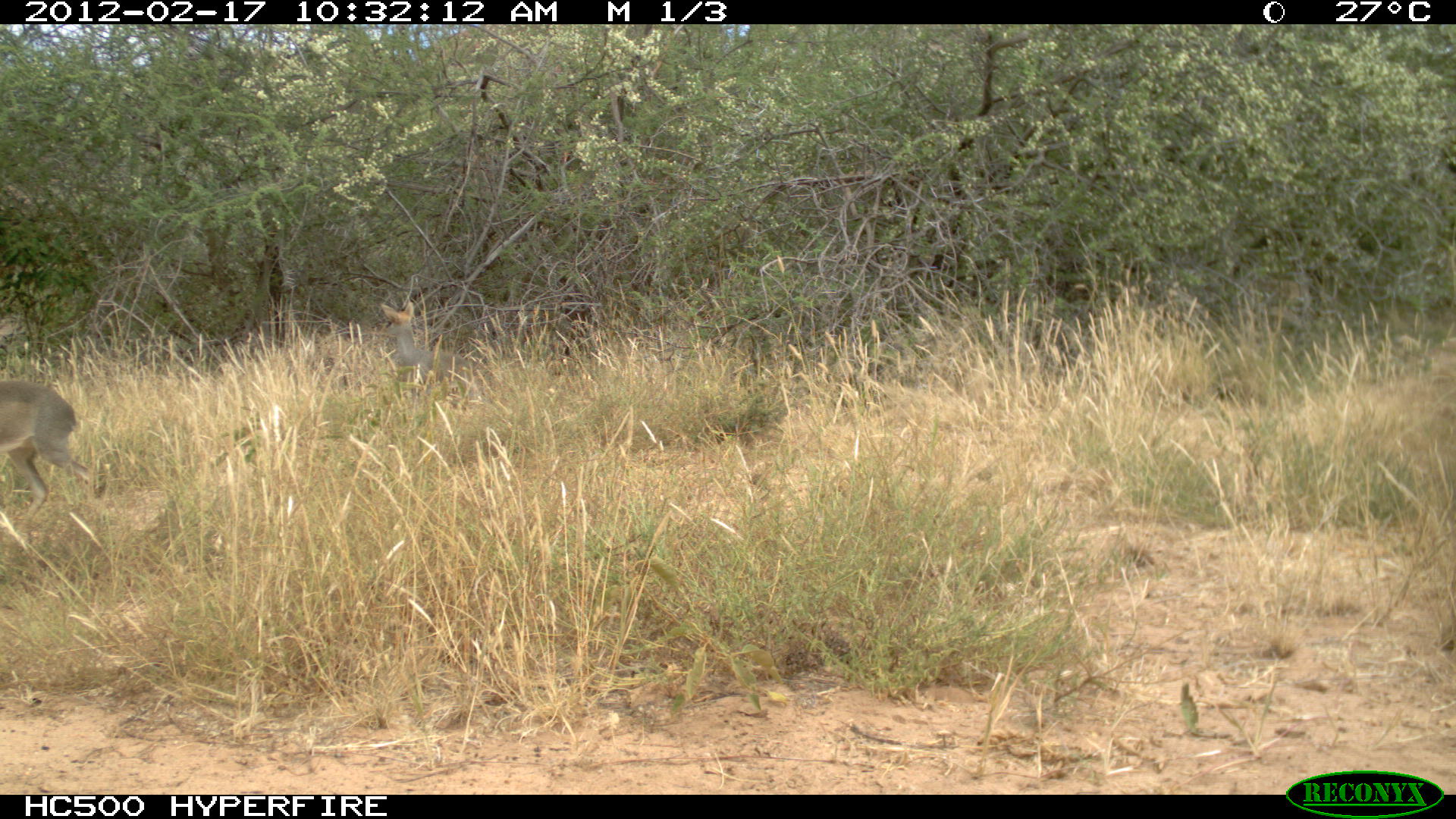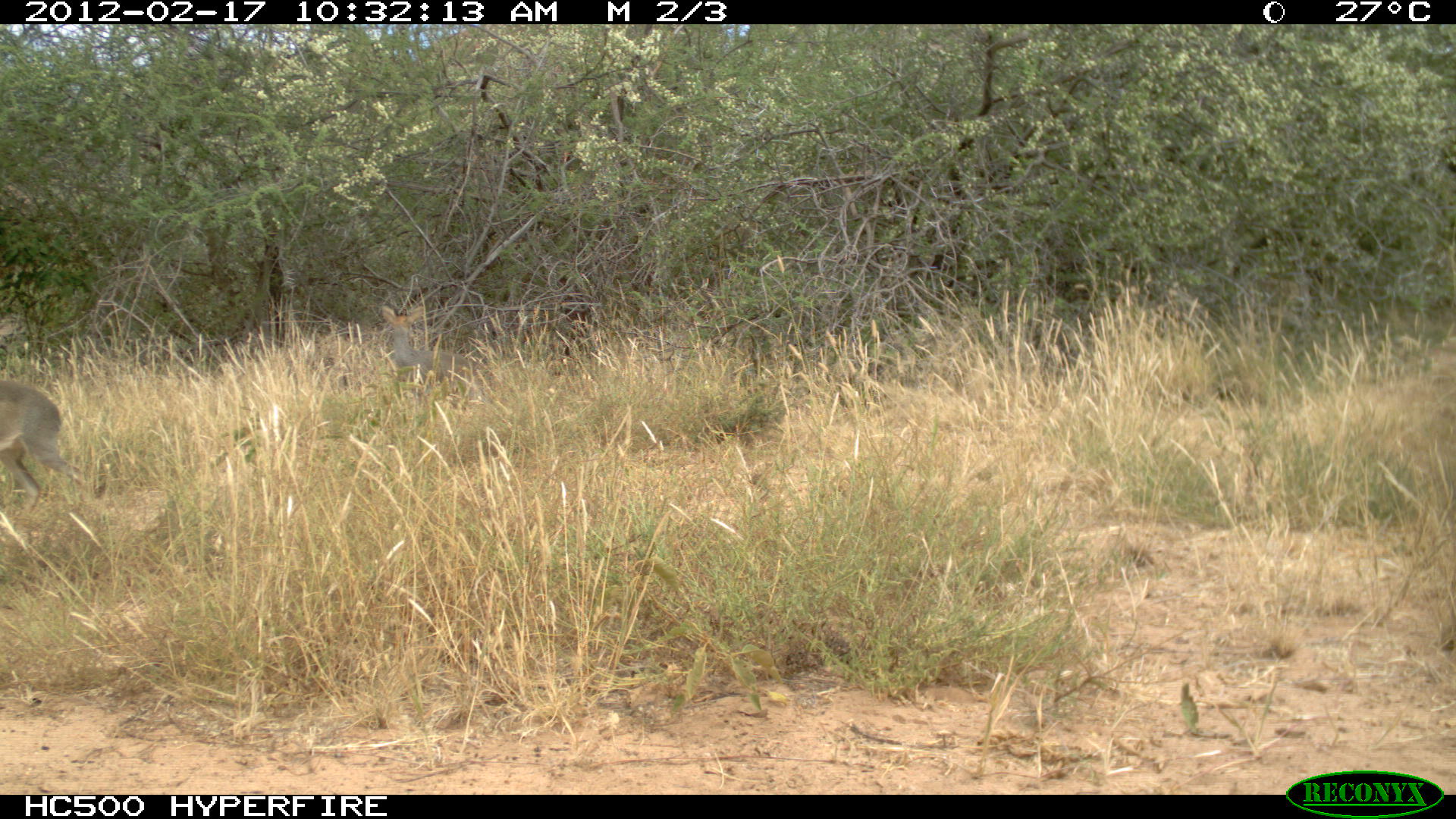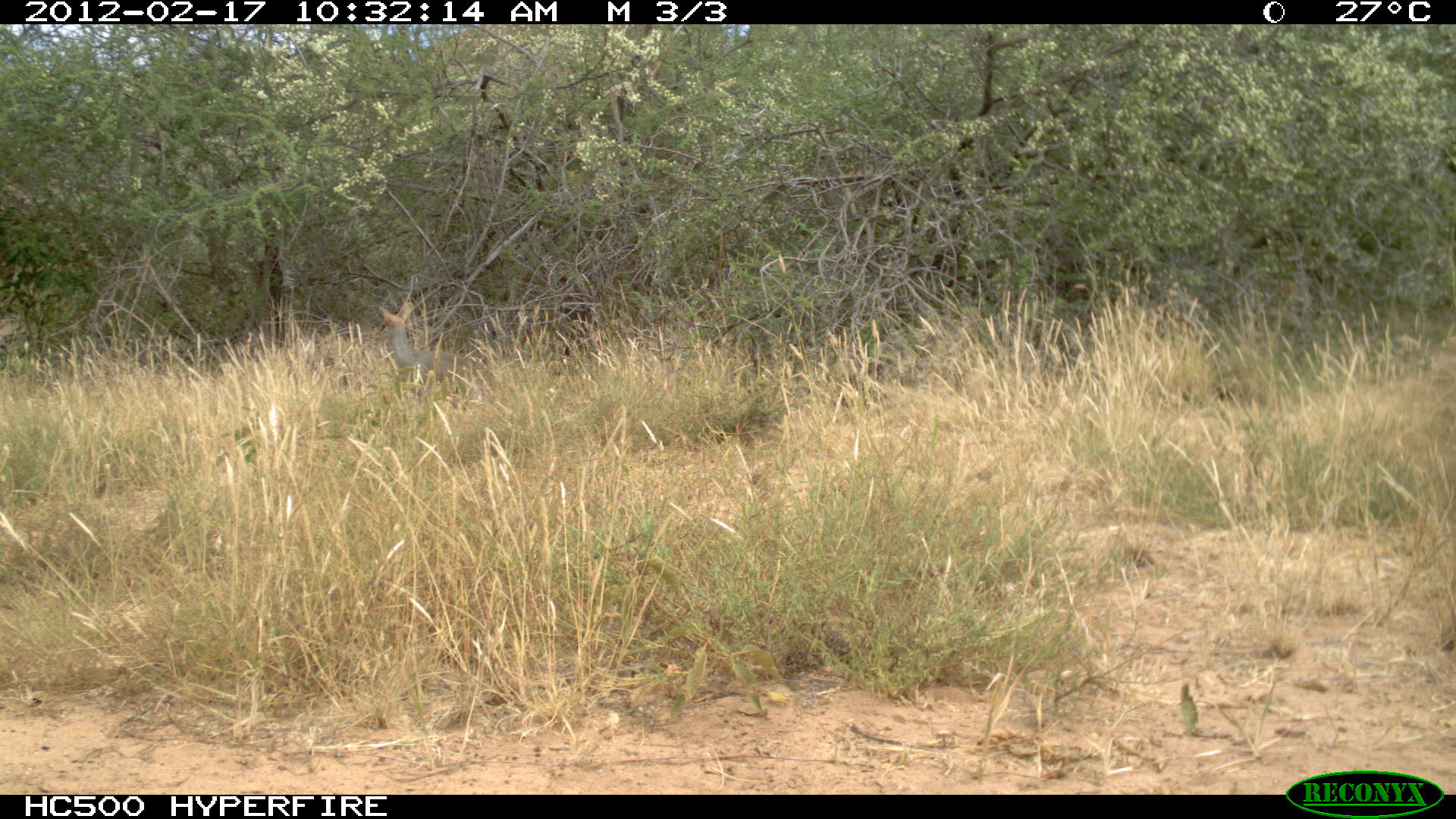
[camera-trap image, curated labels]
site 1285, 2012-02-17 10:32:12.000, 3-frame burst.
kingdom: Animalia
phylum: Chordata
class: Mammalia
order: Artiodactyla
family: Bovidae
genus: Madoqua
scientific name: Madoqua guentheri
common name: günther's dik-dik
Madoqua guentheri (günther's dik-dik), count 2.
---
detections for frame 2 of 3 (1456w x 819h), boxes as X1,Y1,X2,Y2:
madoqua guentheri: 0,374,90,519; 379,302,485,404